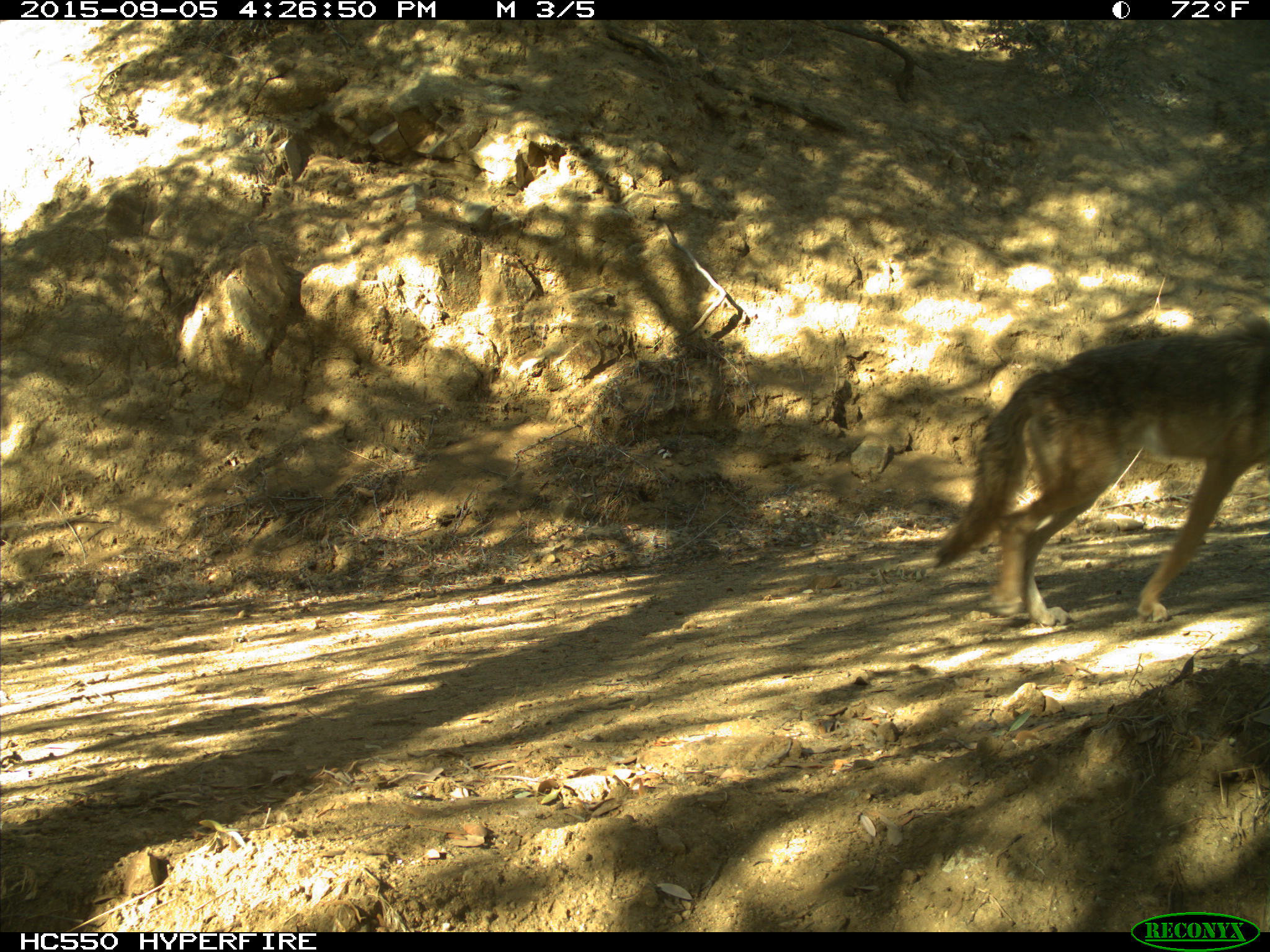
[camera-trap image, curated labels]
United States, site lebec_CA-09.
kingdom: Animalia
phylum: Chordata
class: Mammalia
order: Carnivora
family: Canidae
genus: Canis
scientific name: Canis latrans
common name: coyote